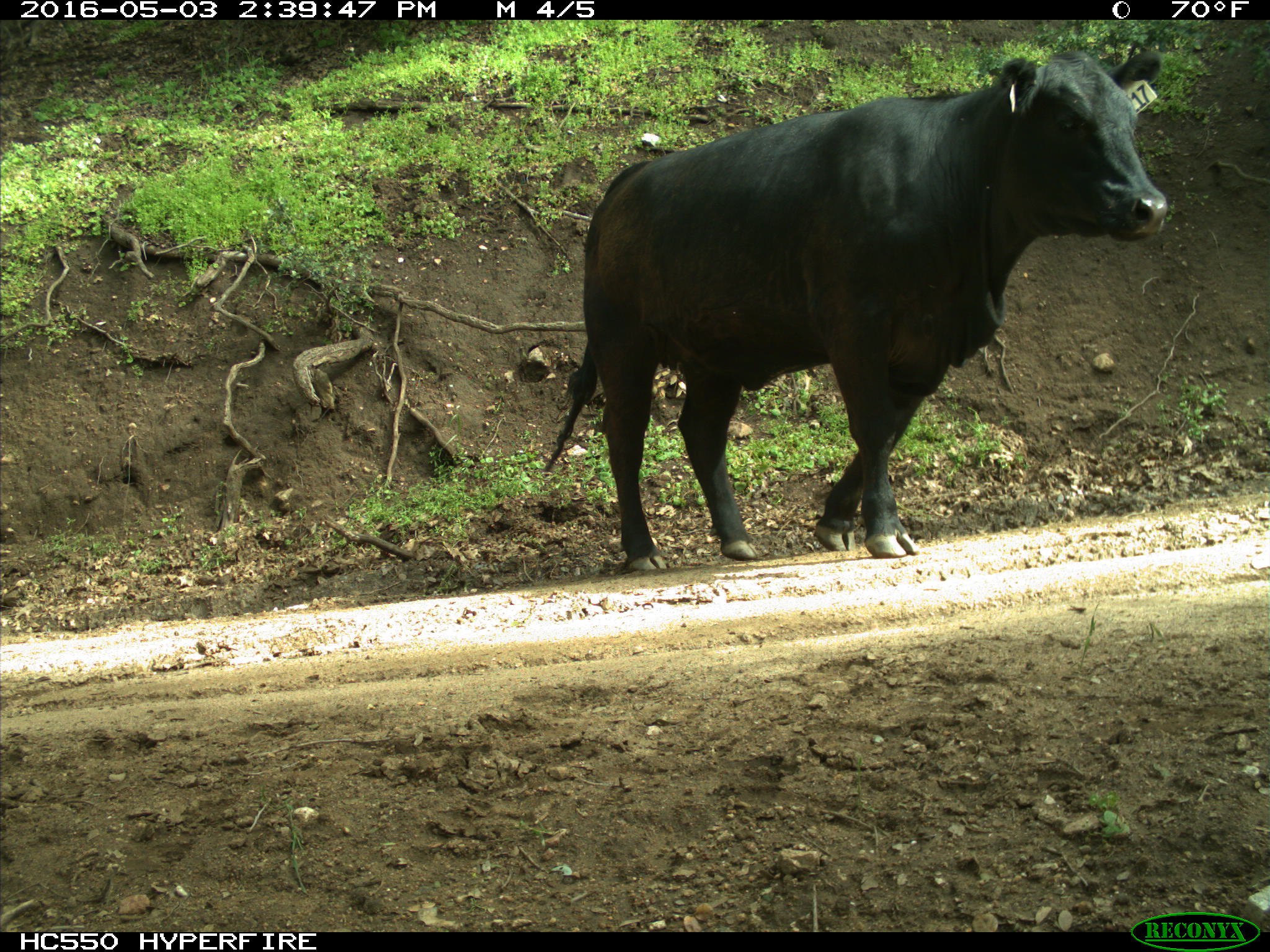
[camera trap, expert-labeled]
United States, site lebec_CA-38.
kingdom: Animalia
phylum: Chordata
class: Mammalia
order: Artiodactyla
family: Bovidae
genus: Bos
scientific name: Bos taurus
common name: domestic cow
Bos taurus (domestic cow).